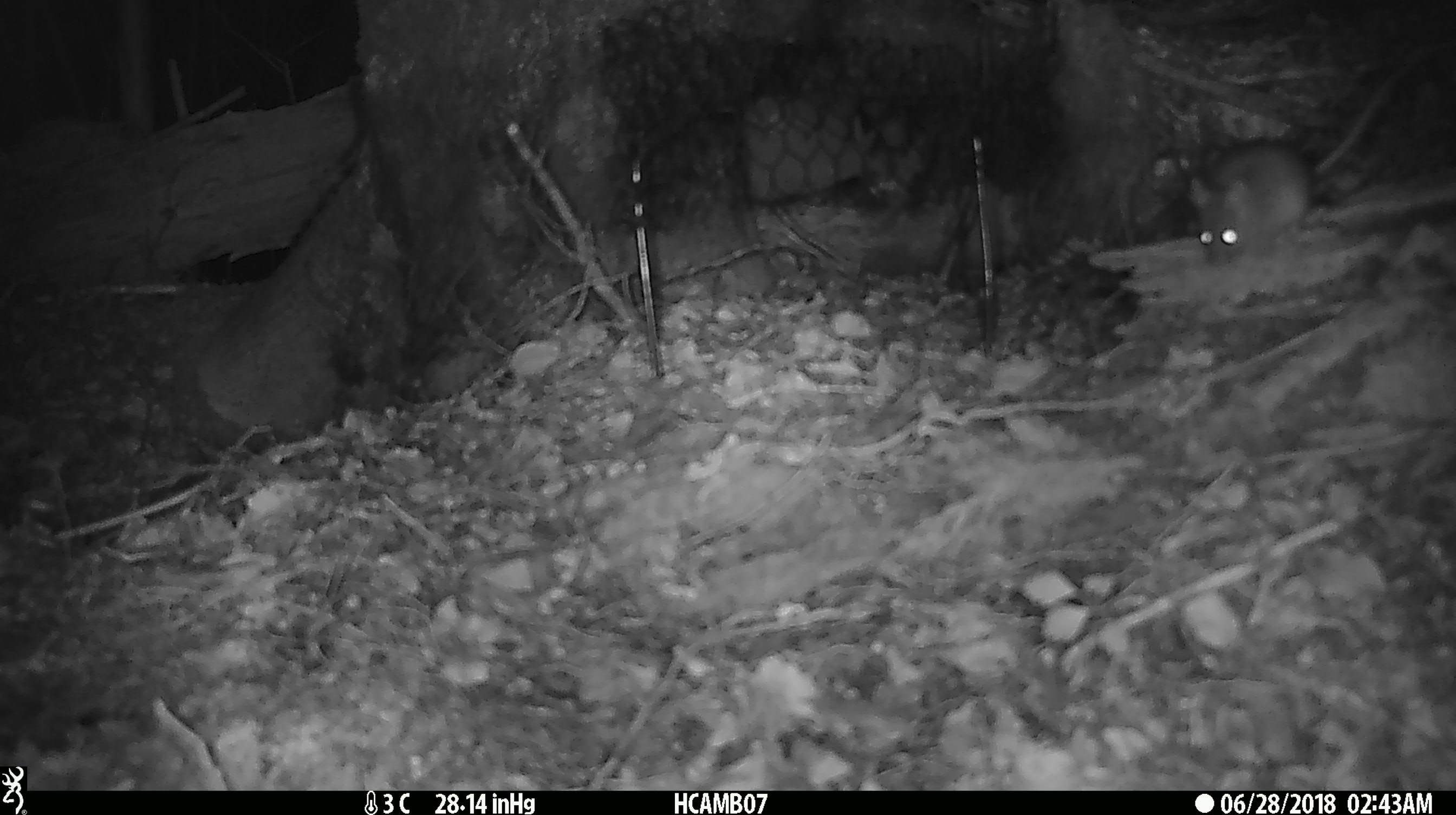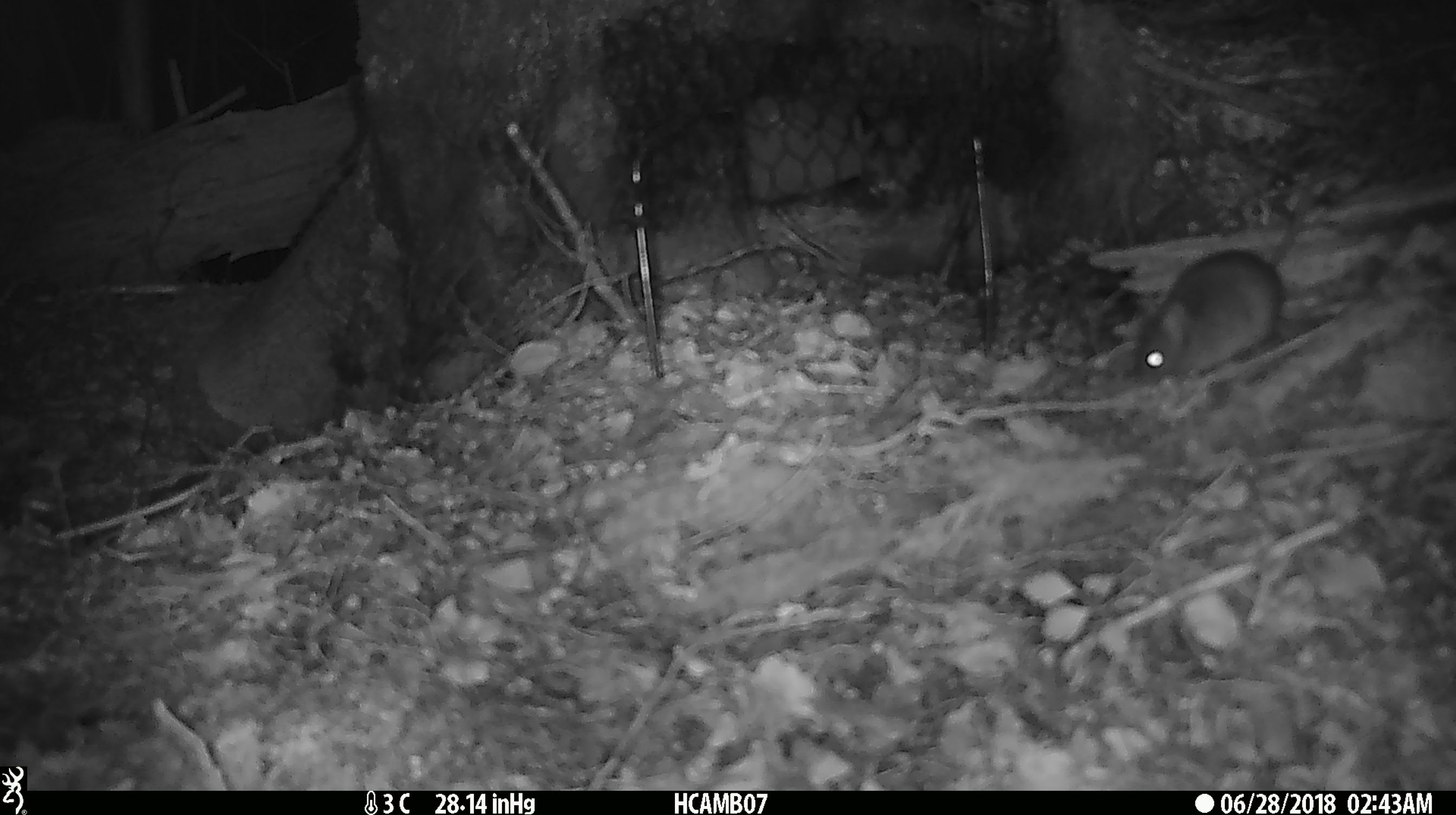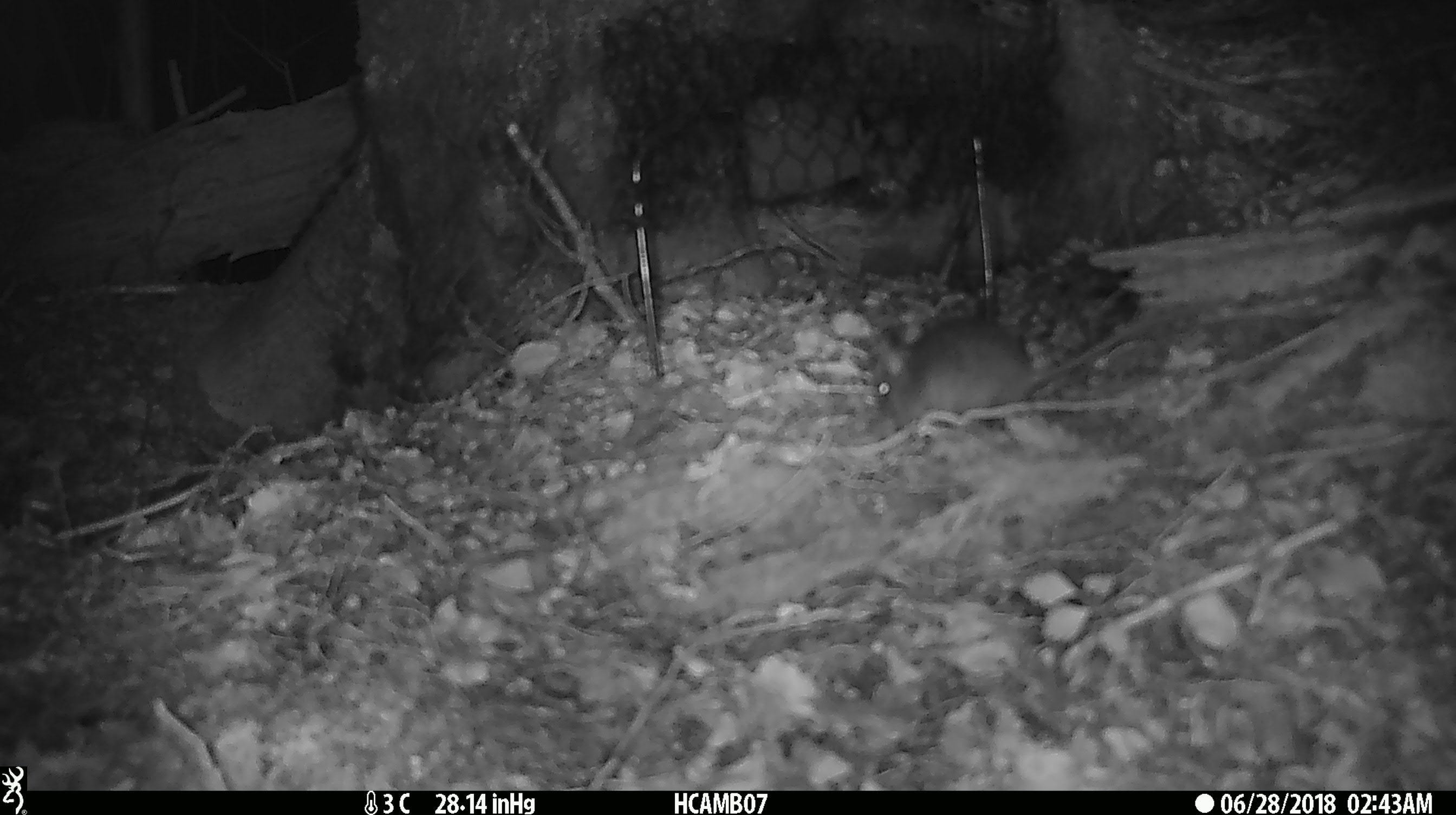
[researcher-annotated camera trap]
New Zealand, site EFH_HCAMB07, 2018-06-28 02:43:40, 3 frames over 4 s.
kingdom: Animalia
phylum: Chordata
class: Mammalia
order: Rodentia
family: Muridae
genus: Mus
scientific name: Mus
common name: mouse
Mouse (Mus).